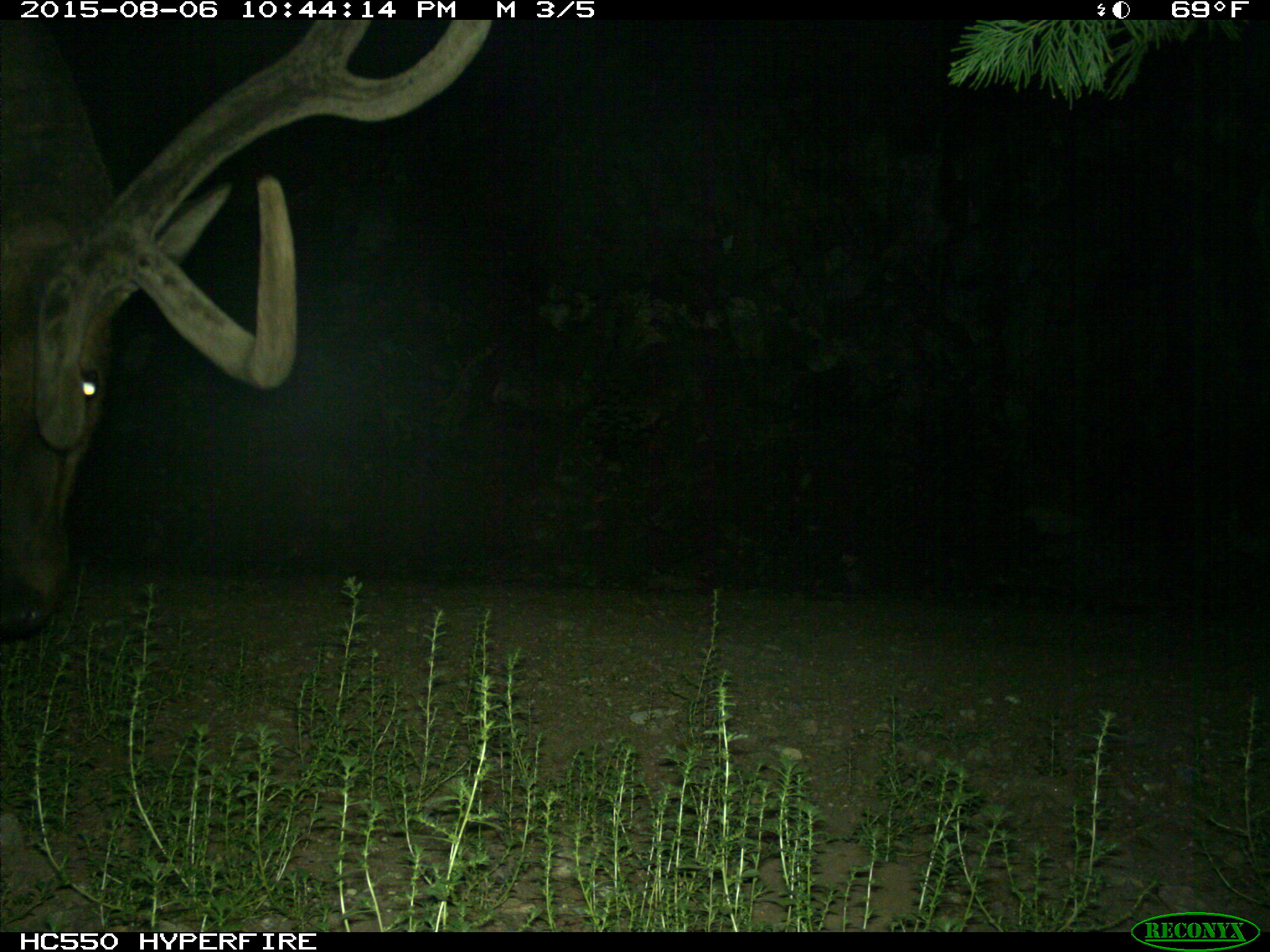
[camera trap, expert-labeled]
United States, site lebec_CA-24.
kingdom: Animalia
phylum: Chordata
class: Mammalia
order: Artiodactyla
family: Cervidae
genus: Cervus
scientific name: Cervus canadensis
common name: elk